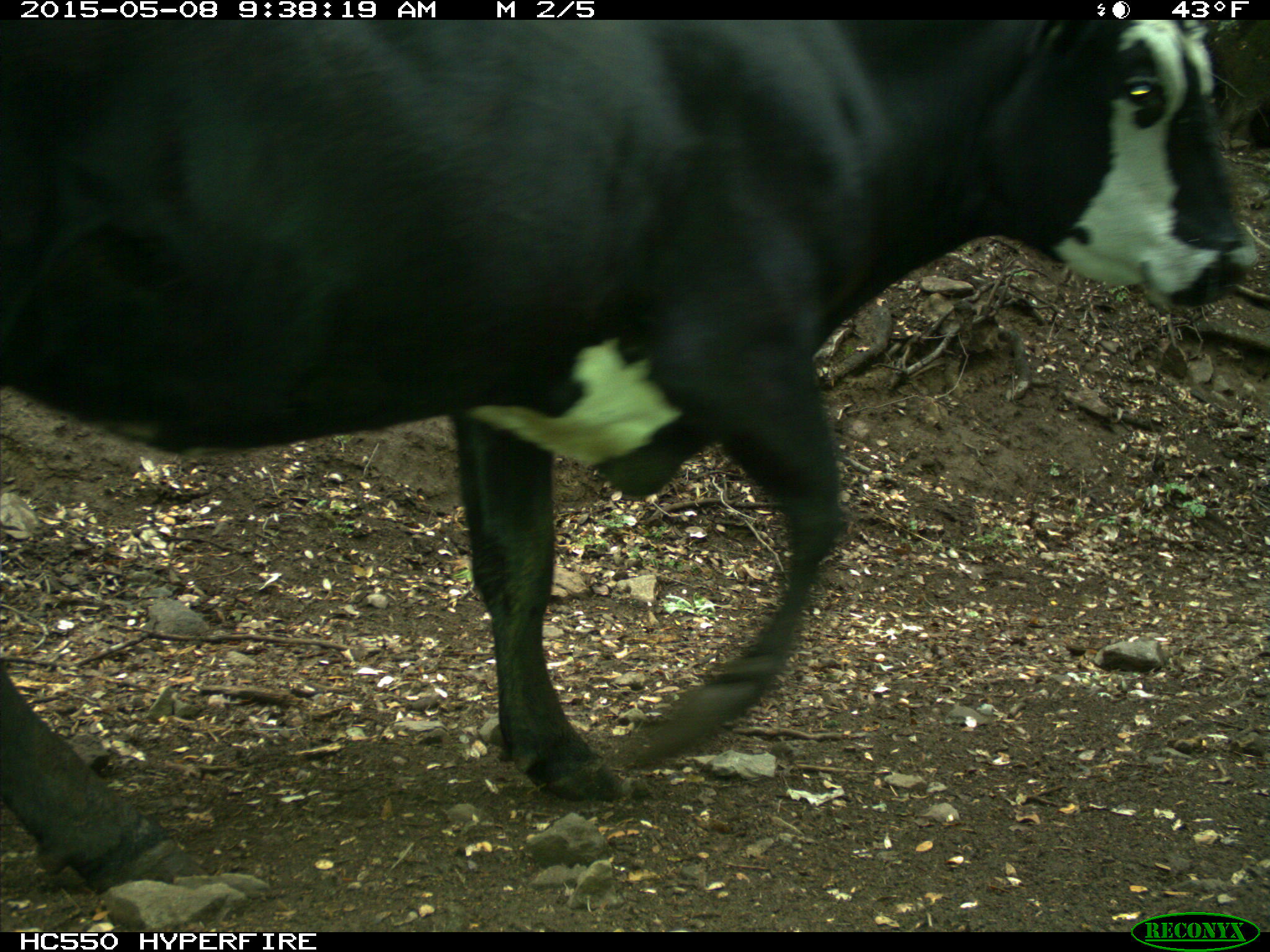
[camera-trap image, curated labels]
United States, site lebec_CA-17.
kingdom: Animalia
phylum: Chordata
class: Mammalia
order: Artiodactyla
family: Bovidae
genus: Bos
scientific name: Bos taurus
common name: domestic cow